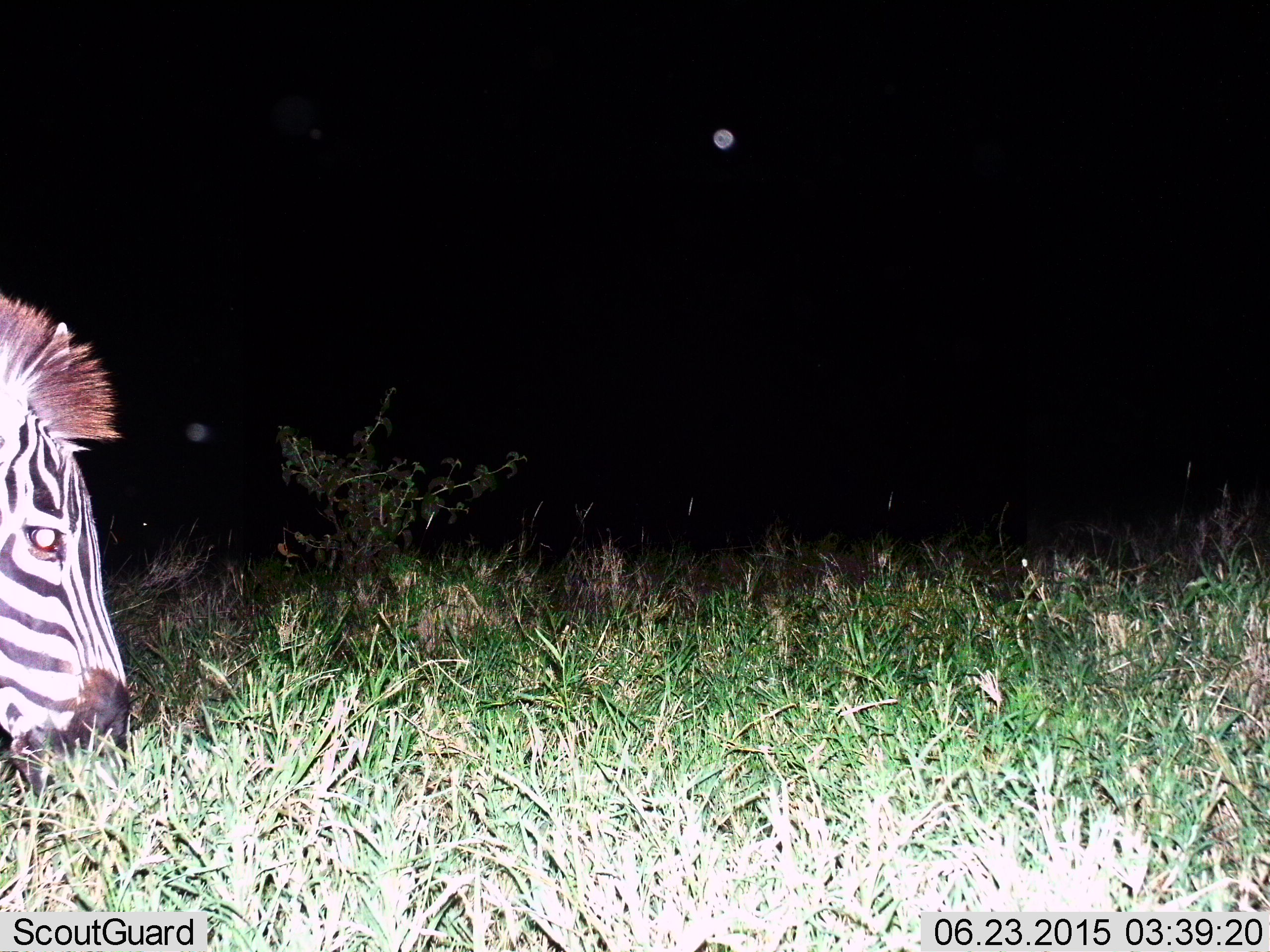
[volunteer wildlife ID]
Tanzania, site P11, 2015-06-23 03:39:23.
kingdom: Animalia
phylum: Chordata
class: Mammalia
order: Perissodactyla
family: Equidae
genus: Equus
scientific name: Equus quagga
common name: plains zebra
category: zebra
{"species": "zebra (plains zebra) (Equus quagga)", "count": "1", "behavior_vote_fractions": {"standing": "60%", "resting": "0%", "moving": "0%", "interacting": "0%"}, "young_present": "0%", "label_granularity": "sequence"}